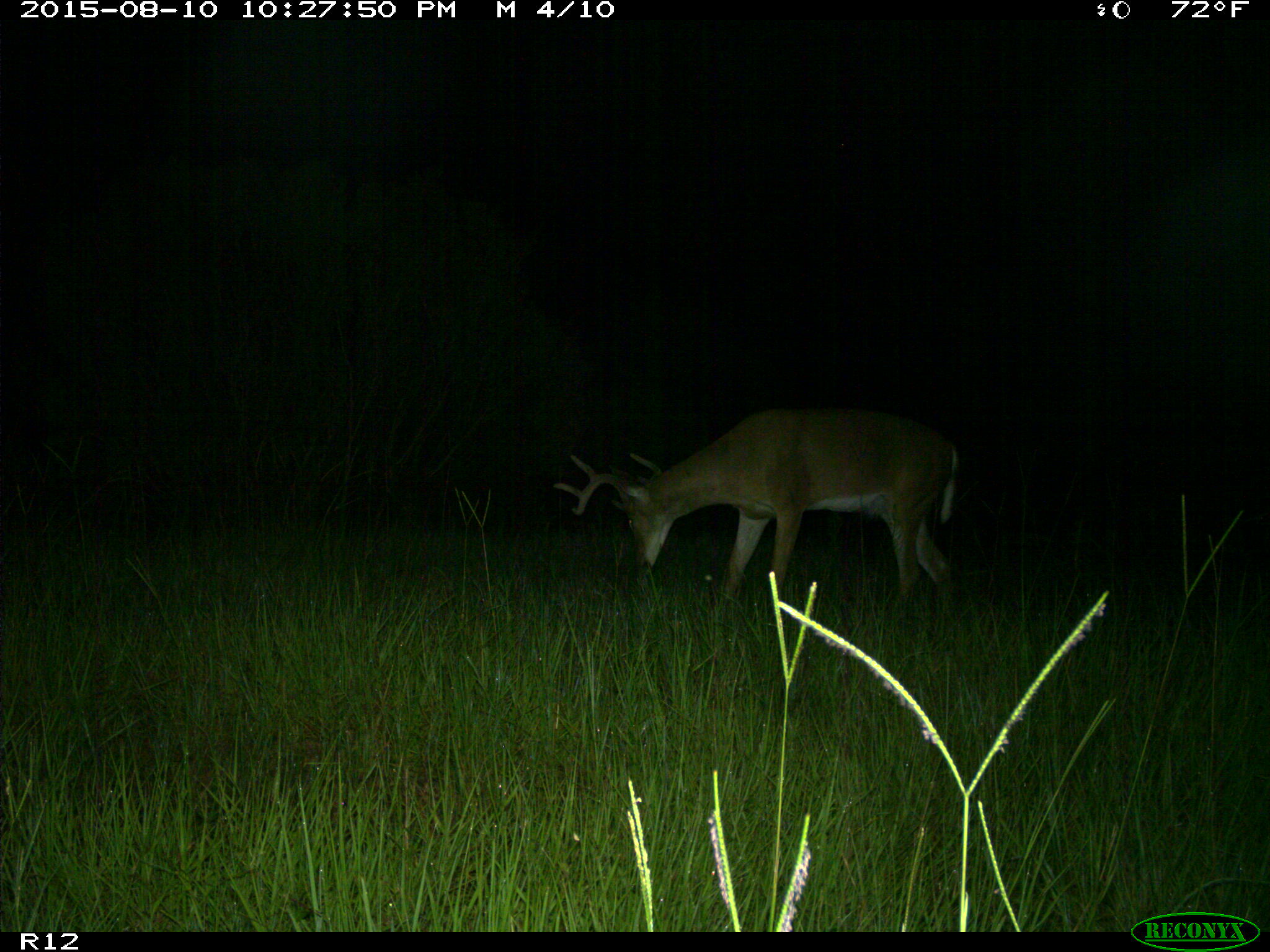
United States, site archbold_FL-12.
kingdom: Animalia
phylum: Chordata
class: Mammalia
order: Artiodactyla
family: Cervidae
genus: Odocoileus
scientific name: Odocoileus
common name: deer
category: unidentified deer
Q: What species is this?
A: Unidentified deer (deer) (Odocoileus).